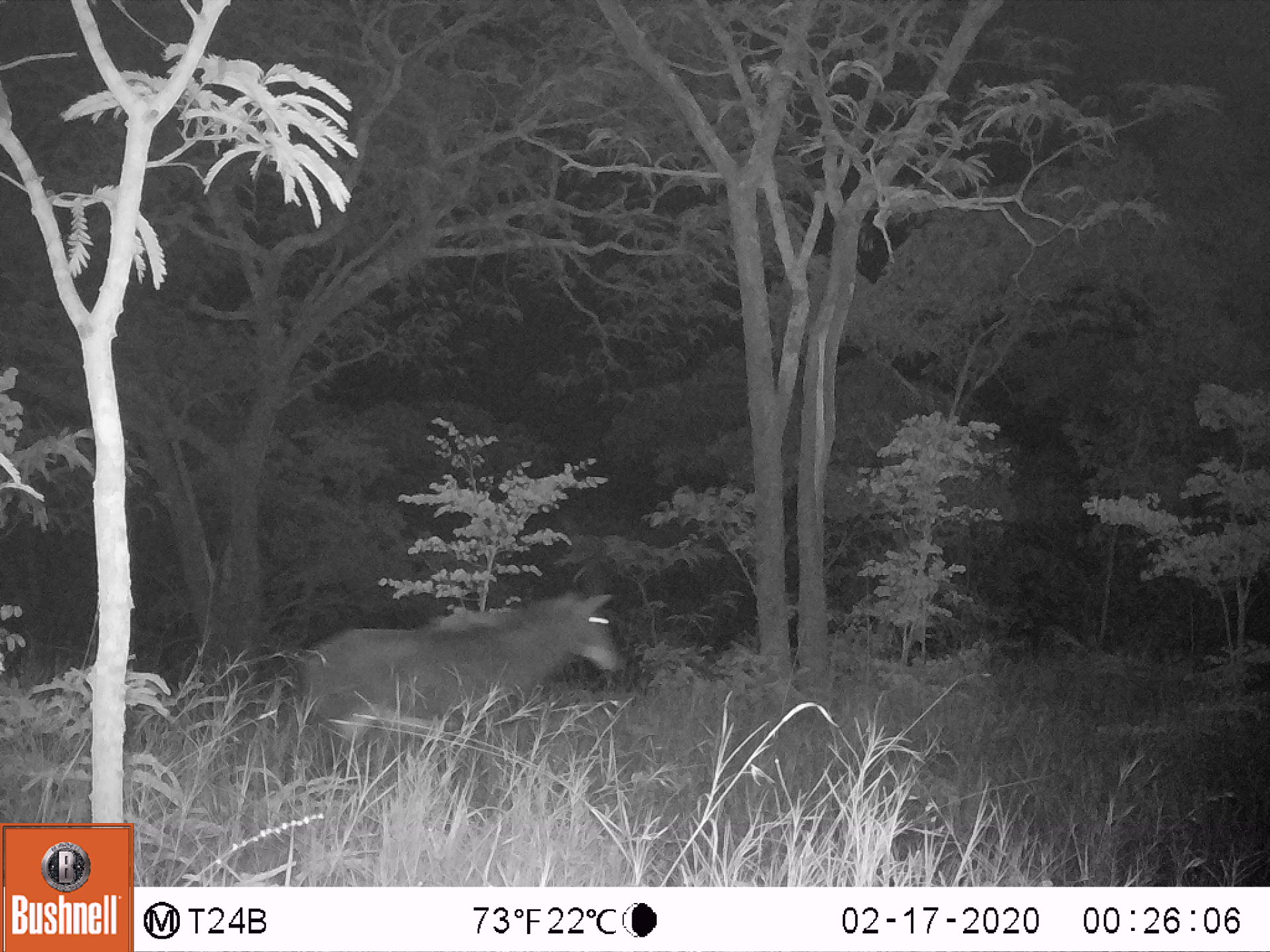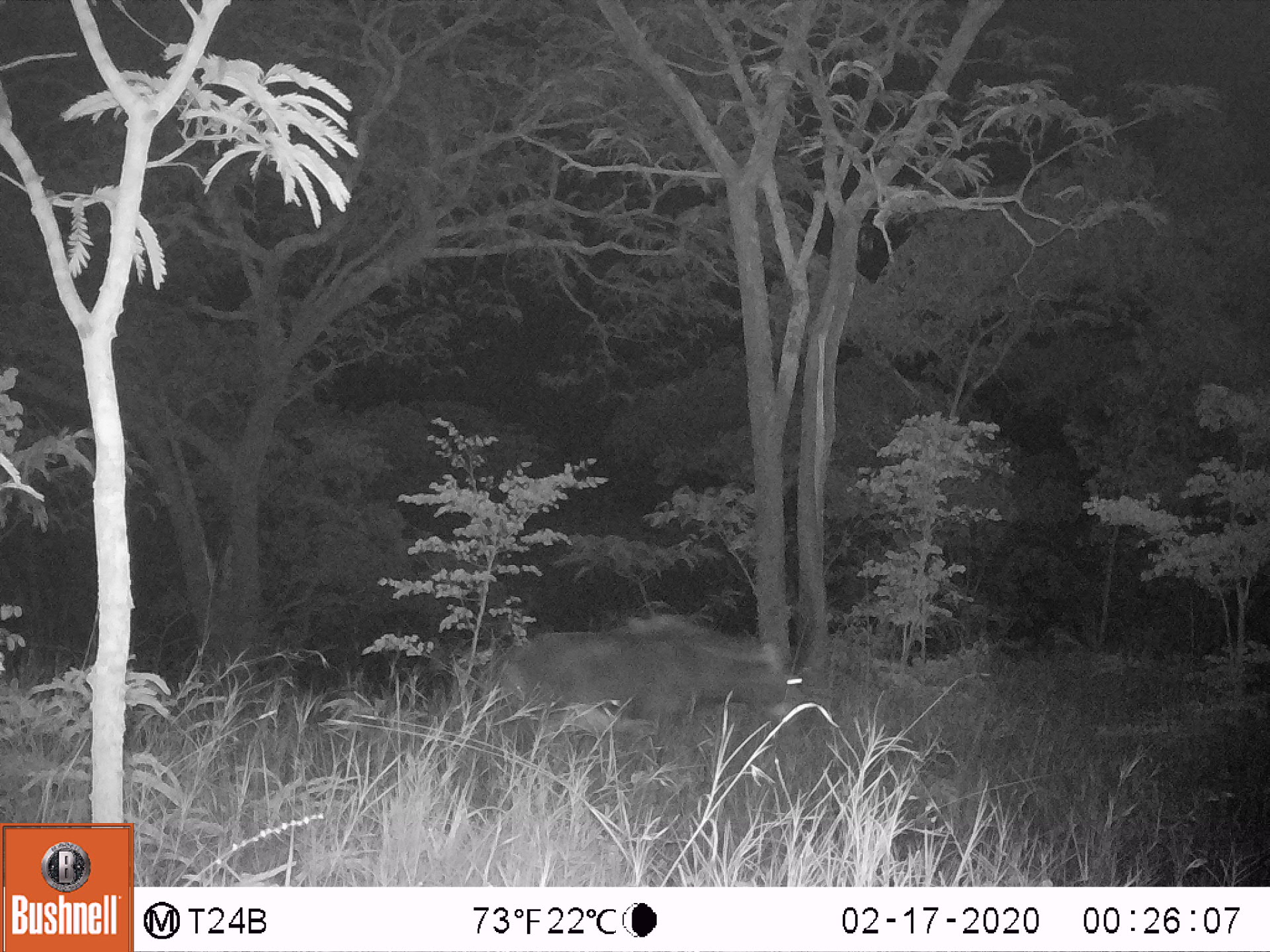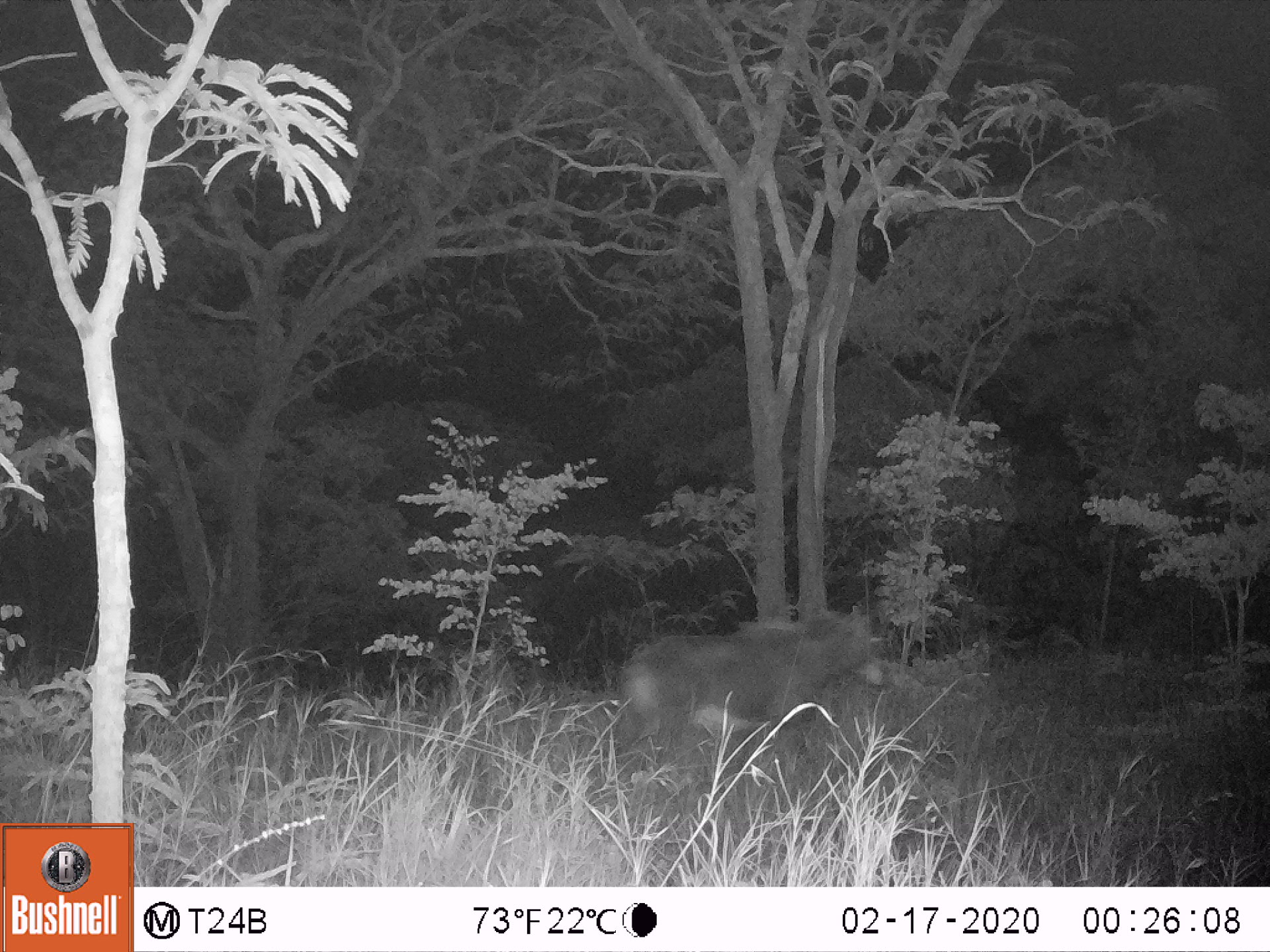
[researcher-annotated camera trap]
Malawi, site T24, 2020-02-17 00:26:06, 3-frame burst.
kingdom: Animalia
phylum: Chordata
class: Mammalia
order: Artiodactyla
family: Bovidae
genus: Hippotragus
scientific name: Hippotragus niger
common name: sable antelope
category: sable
Sable (sable antelope) (Hippotragus niger), count 1.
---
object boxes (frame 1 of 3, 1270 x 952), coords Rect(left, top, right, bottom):
sable: Rect(278, 525, 620, 774)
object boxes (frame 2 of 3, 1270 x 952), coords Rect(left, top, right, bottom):
sable: Rect(467, 590, 824, 766)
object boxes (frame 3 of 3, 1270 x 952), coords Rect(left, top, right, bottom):
sable: Rect(615, 592, 880, 779)